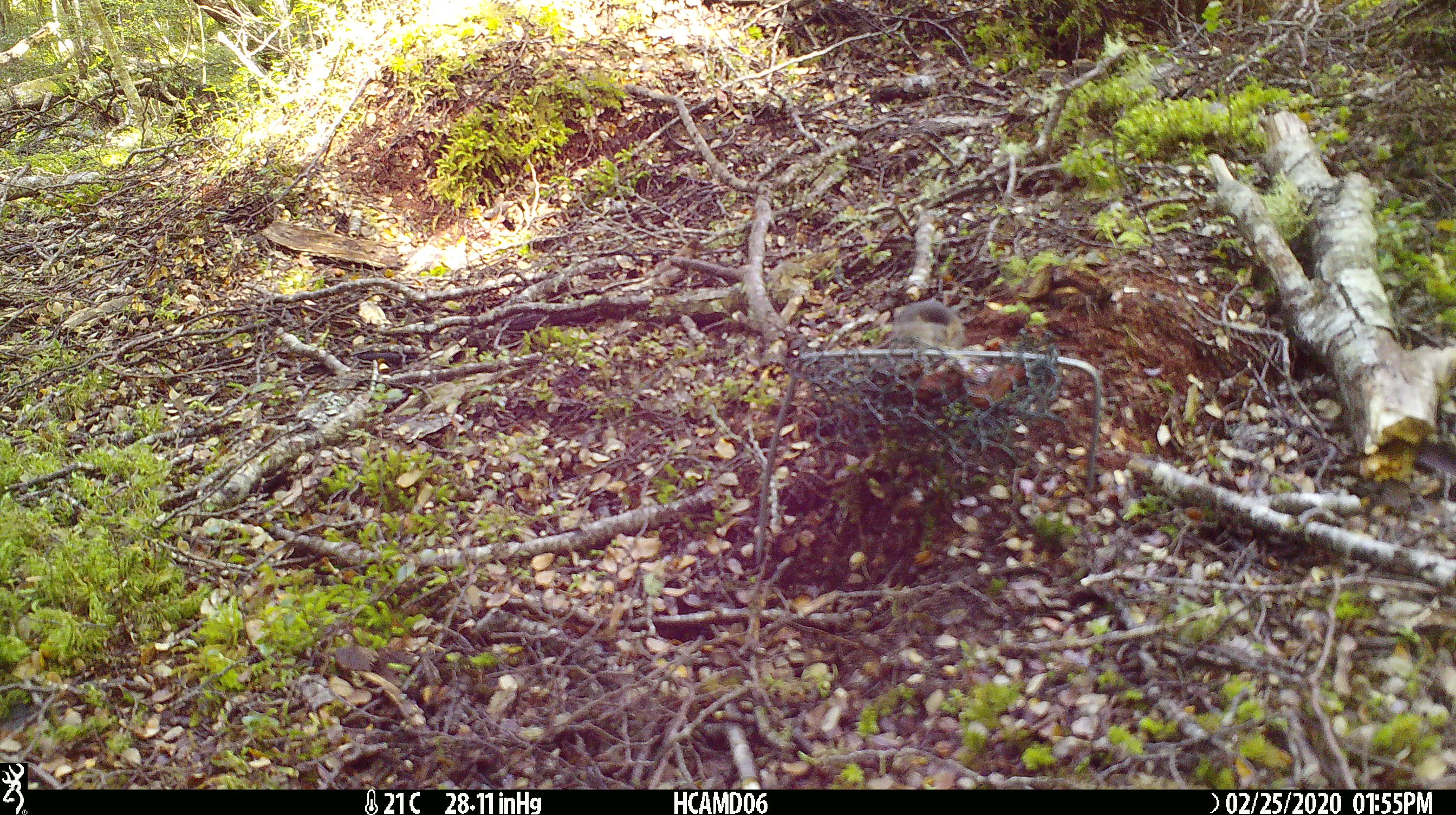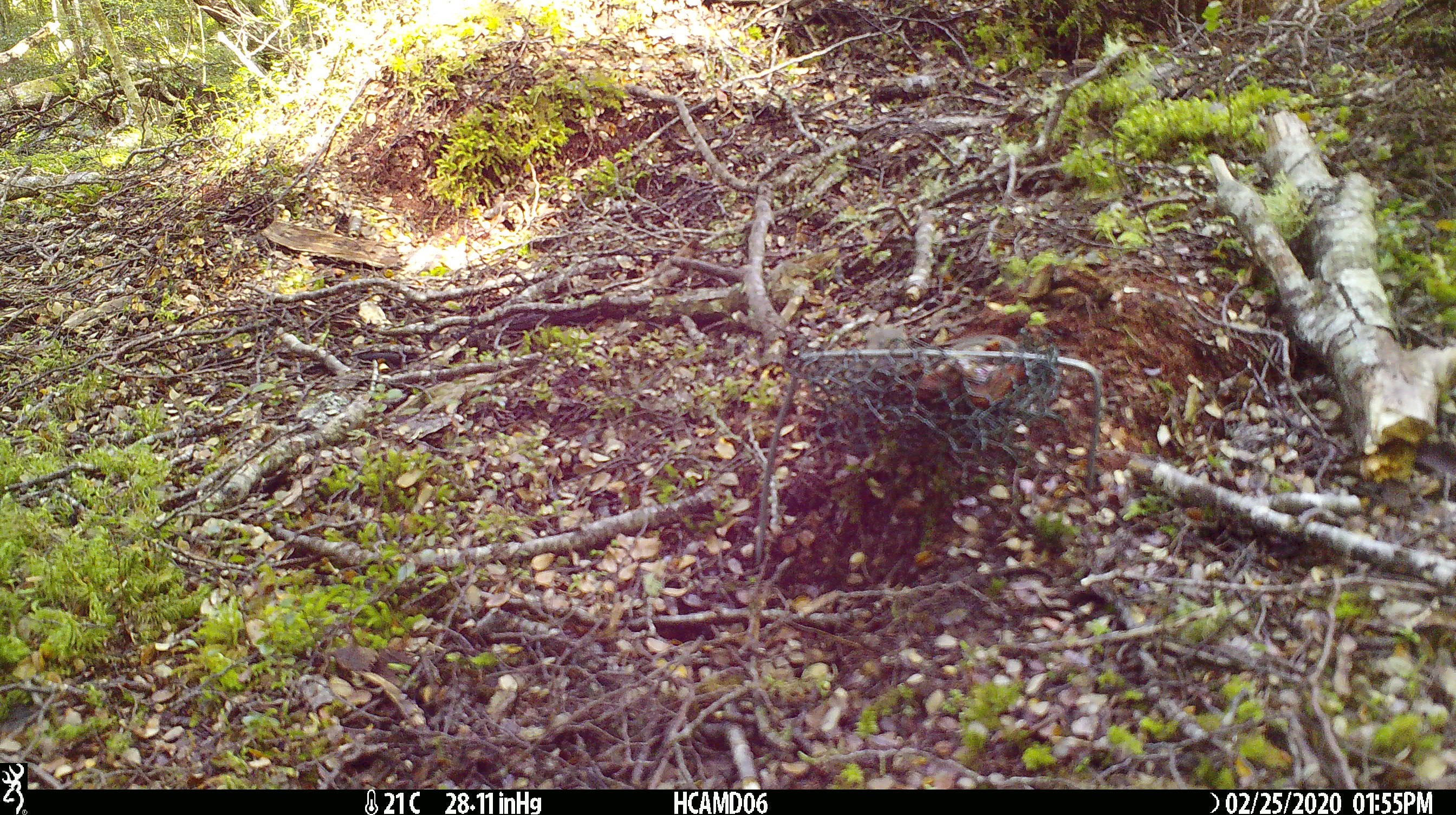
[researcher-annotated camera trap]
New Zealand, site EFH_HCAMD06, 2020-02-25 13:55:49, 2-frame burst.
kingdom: Animalia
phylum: Chordata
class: Mammalia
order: Rodentia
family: Muridae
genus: Mus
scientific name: Mus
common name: mouse